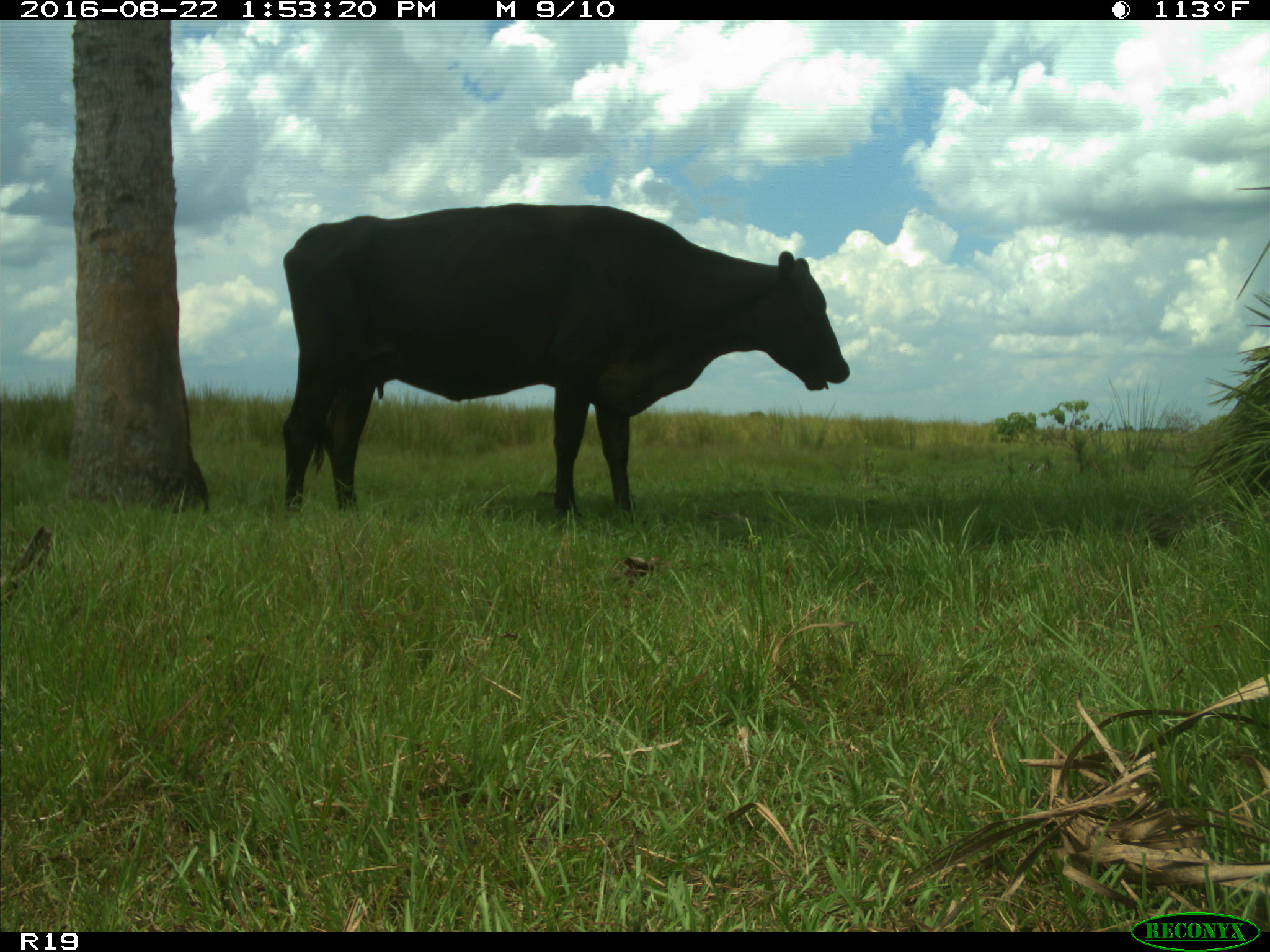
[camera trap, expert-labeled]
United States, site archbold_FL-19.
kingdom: Animalia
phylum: Chordata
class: Mammalia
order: Artiodactyla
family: Bovidae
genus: Bos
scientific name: Bos taurus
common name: domestic cow